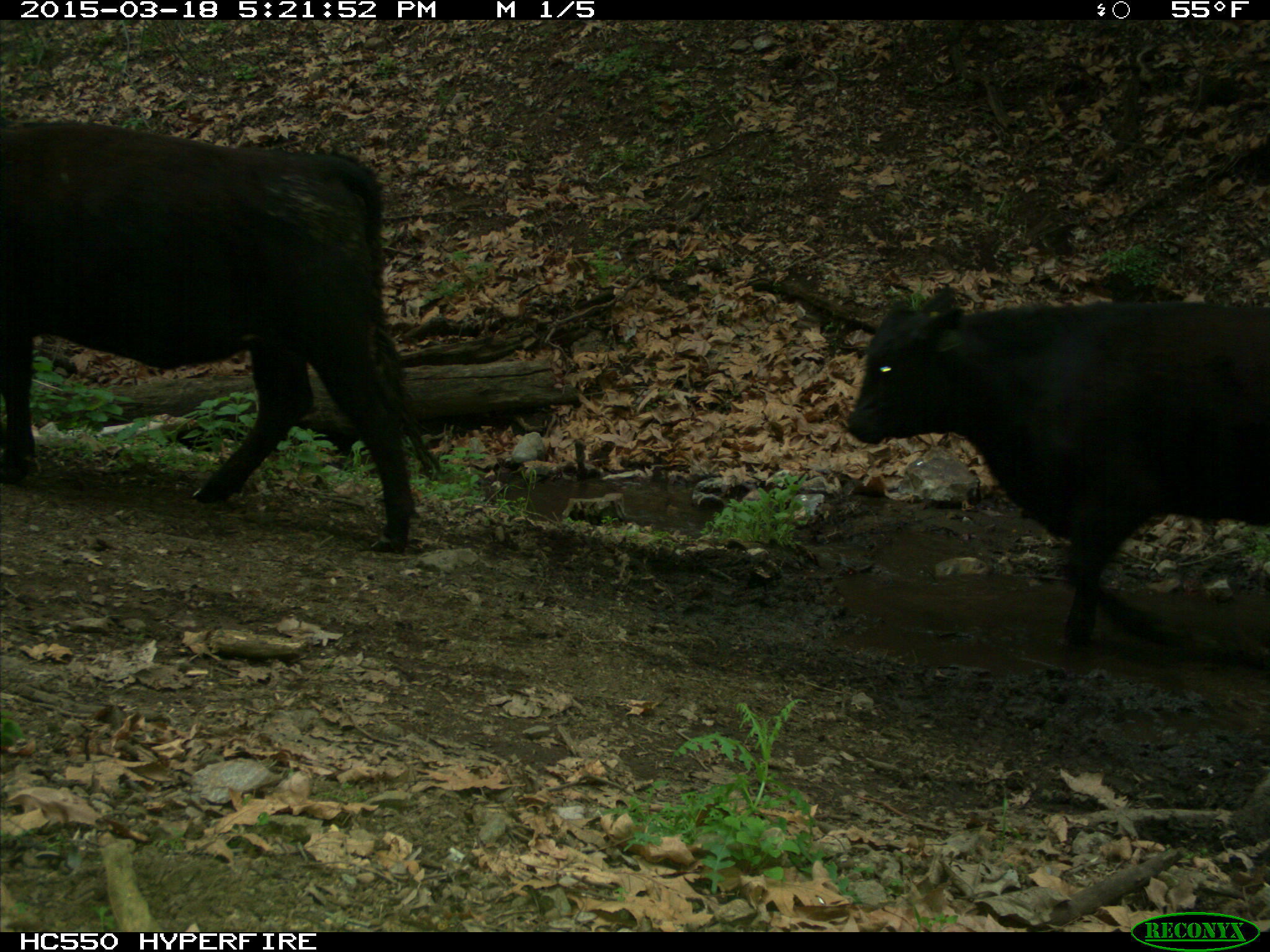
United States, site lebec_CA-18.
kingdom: Animalia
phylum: Chordata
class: Mammalia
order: Artiodactyla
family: Bovidae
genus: Bos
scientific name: Bos taurus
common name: domestic cow